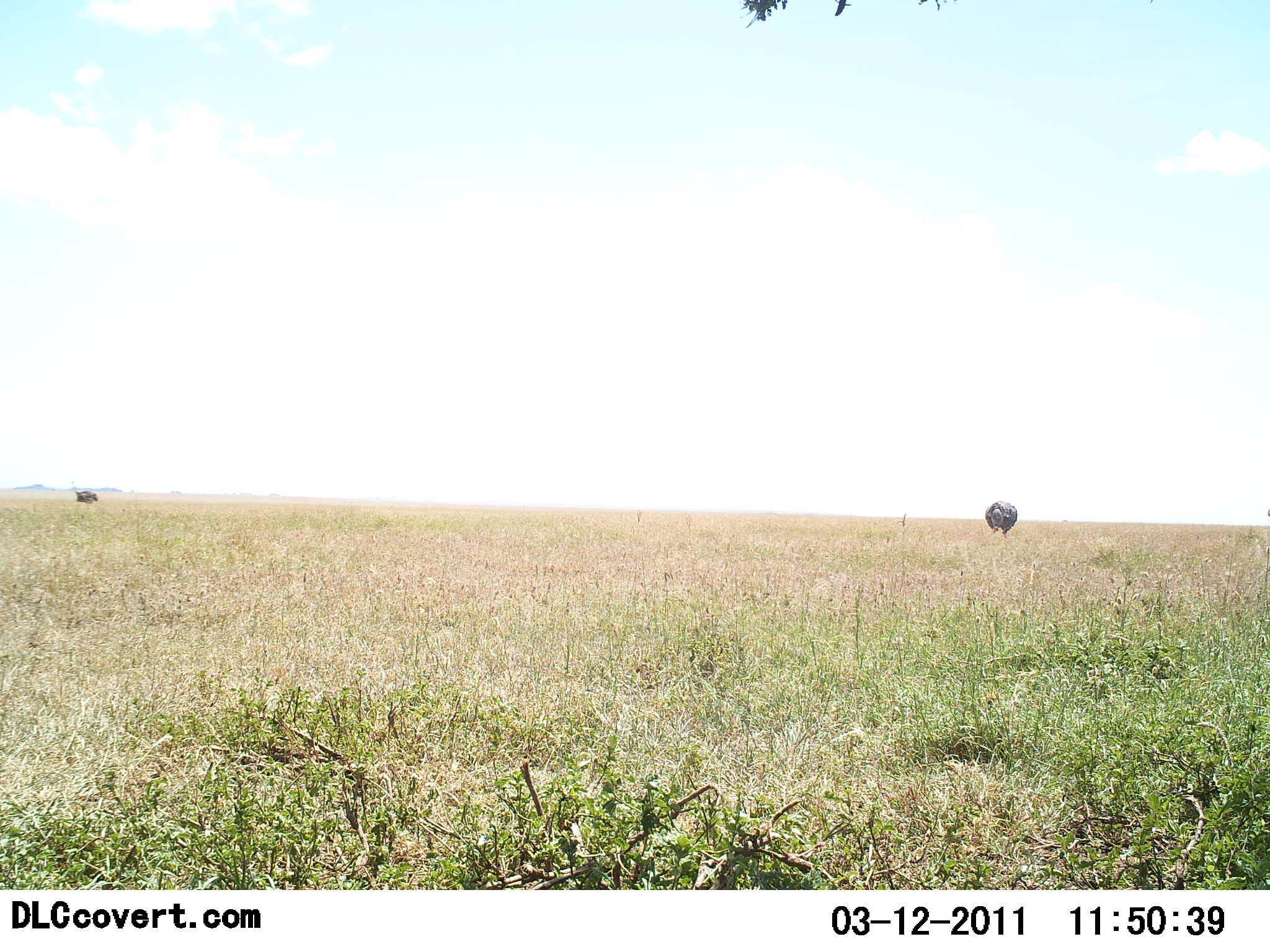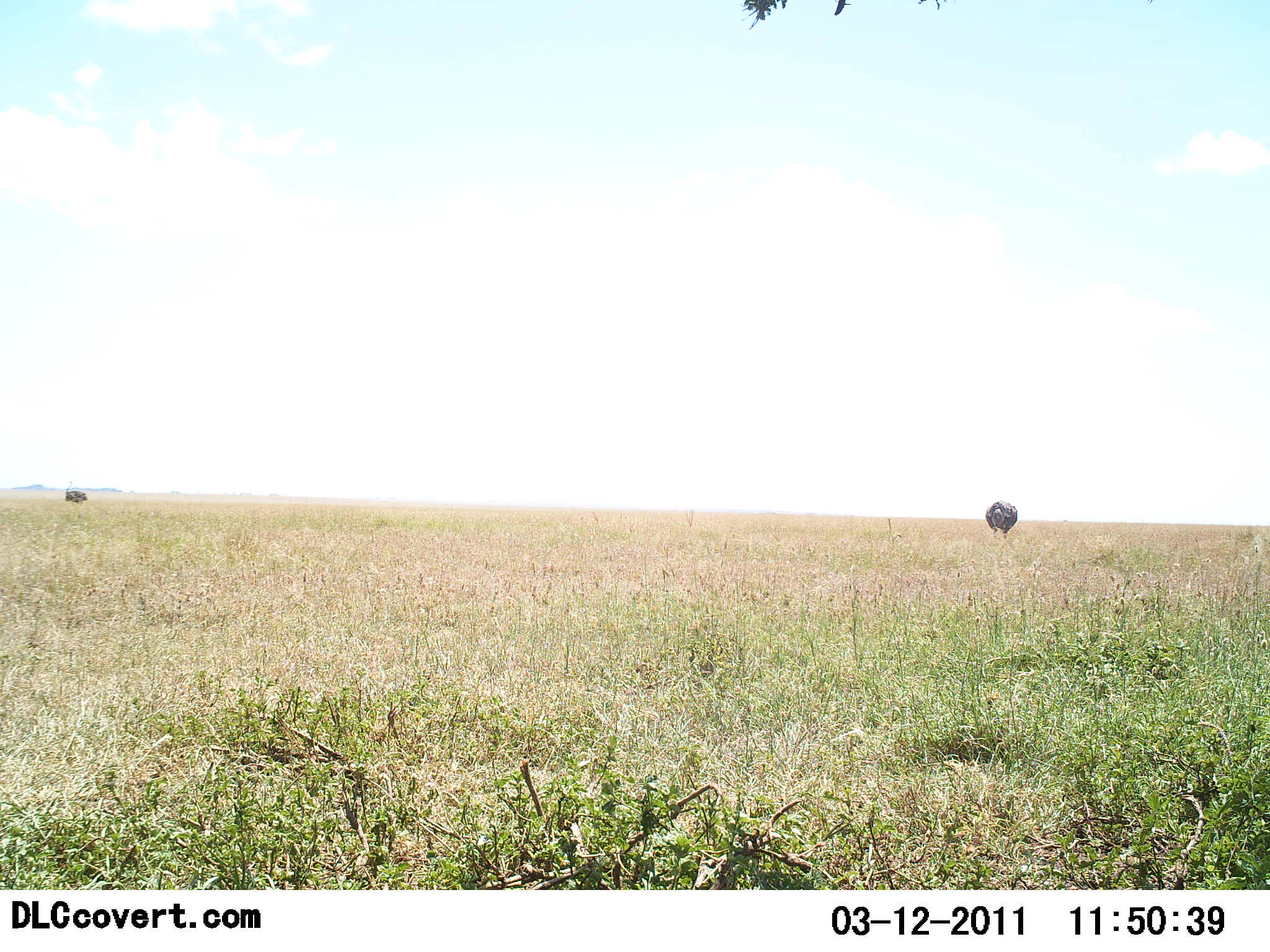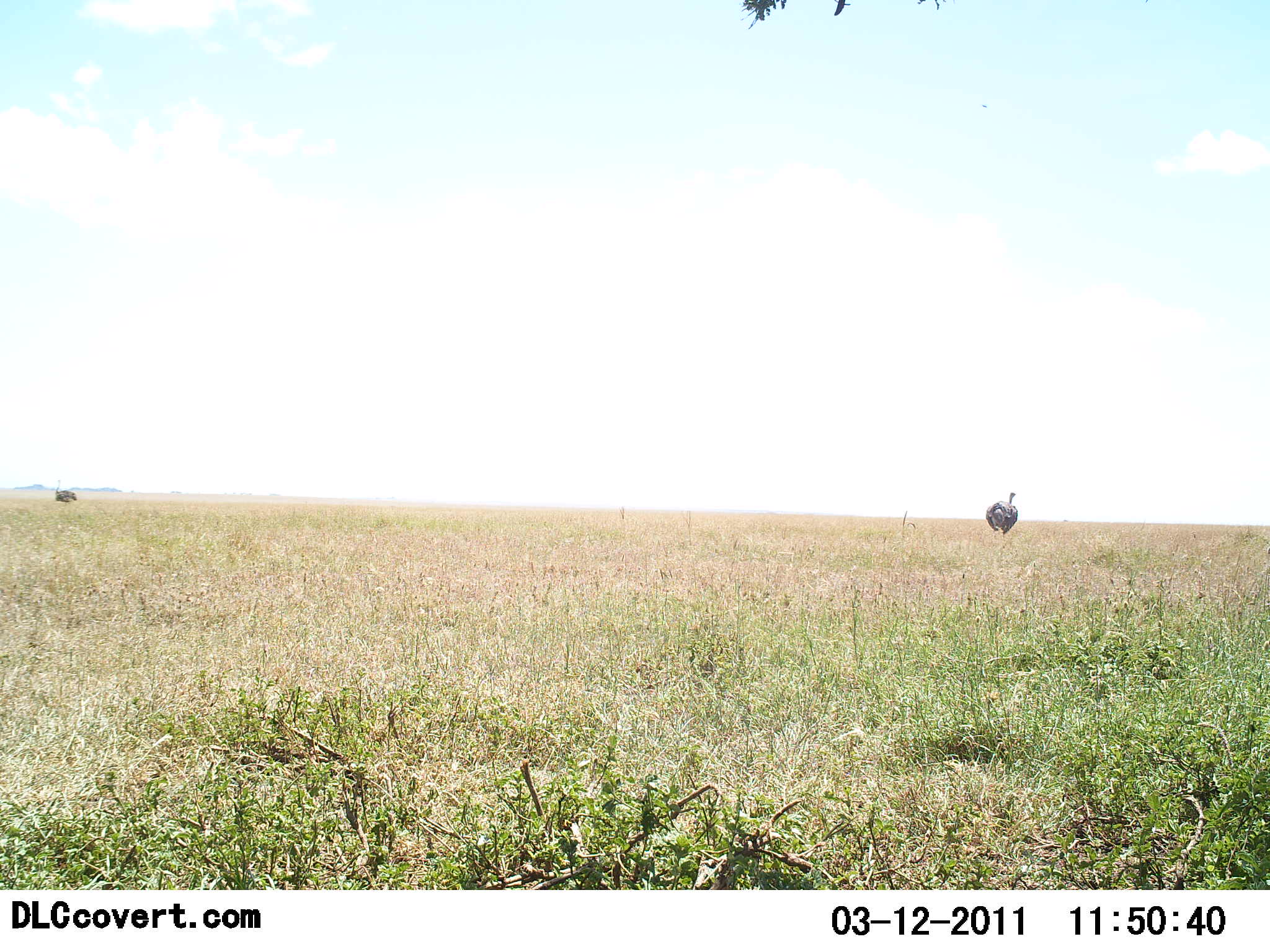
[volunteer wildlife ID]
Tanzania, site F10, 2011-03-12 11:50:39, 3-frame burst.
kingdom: Animalia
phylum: Chordata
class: Aves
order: Struthioniformes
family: Struthionidae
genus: Struthio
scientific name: Struthio camelus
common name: ostrich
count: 2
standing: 90%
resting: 0%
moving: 30%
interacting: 0%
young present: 0%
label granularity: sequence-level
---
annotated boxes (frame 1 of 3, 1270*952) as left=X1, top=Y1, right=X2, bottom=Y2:
animal: left=985, top=501, right=1018, bottom=540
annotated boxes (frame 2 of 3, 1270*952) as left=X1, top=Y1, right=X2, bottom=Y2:
animal: left=986, top=501, right=1018, bottom=539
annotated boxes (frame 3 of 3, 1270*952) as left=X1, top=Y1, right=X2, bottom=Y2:
animal: left=987, top=492, right=1018, bottom=538